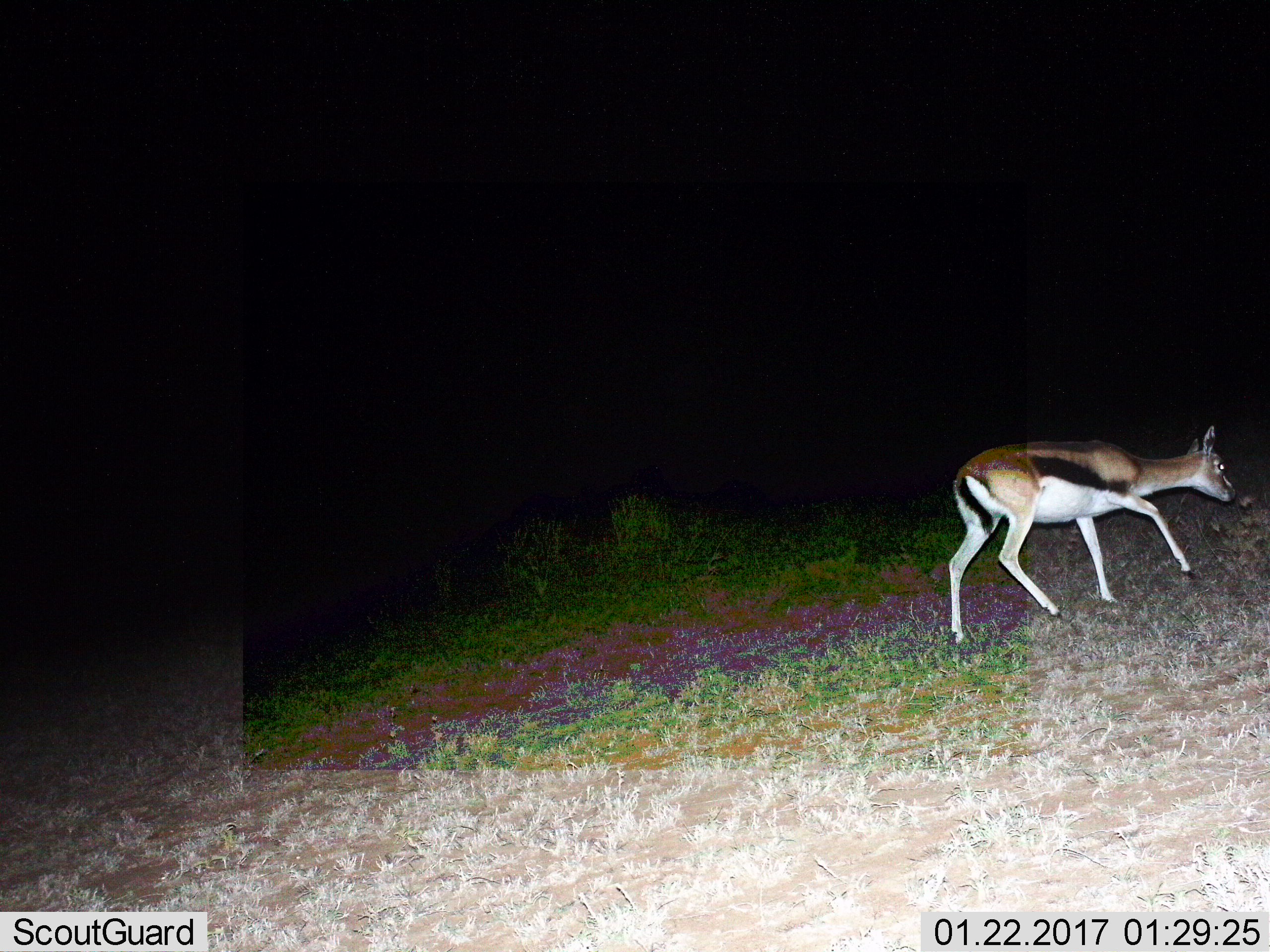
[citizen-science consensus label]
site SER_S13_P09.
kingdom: Animalia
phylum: Chordata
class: Mammalia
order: Artiodactyla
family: Bovidae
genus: Eudorcas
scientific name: Eudorcas thomsonii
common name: thomson's gazelle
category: gazellethomsons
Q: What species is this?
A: Gazellethomsons (thomson's gazelle) (Eudorcas thomsonii).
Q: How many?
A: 1.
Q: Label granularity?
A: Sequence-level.